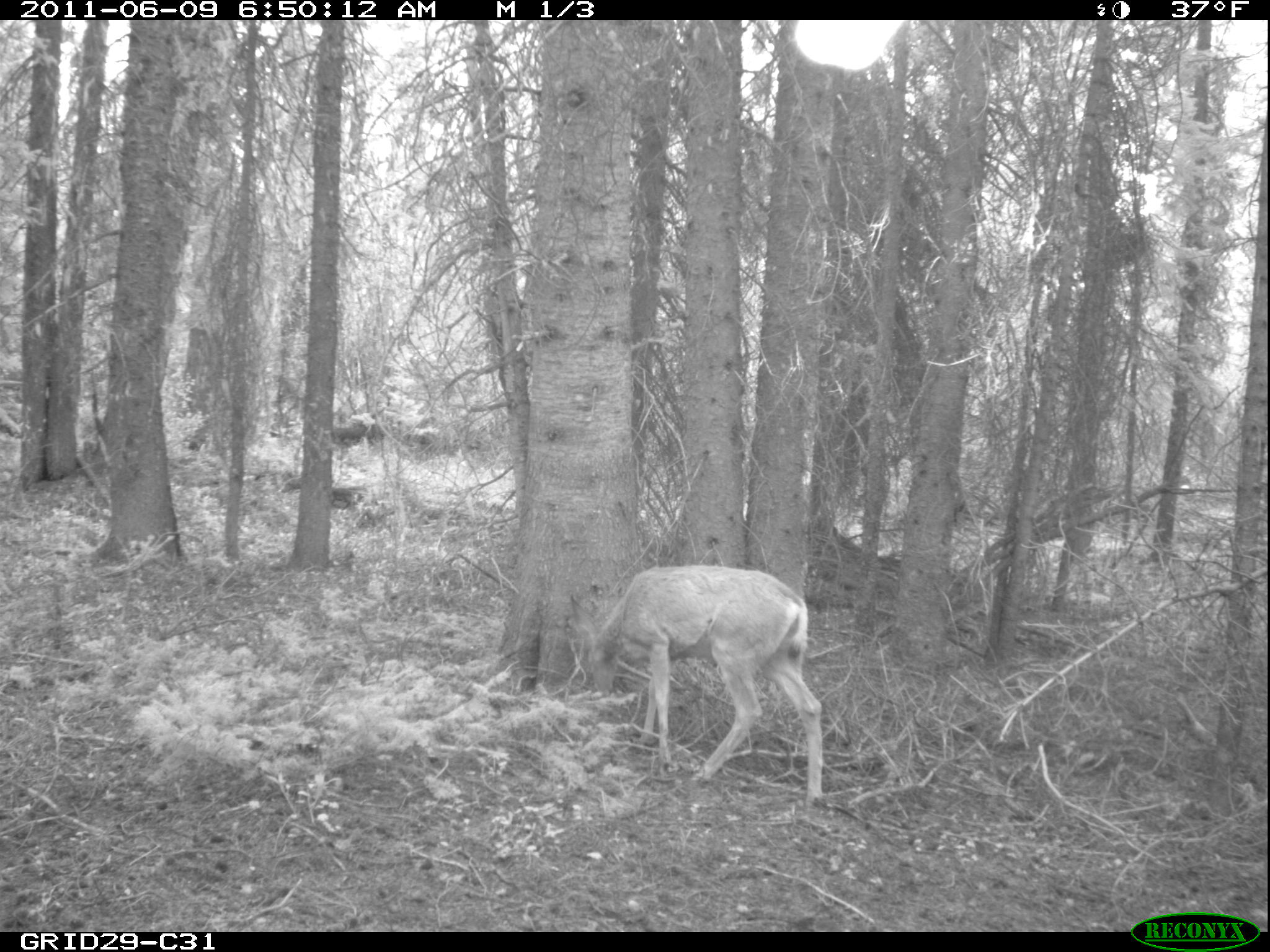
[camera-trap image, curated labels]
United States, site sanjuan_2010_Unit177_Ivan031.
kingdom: Animalia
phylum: Chordata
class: Mammalia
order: Artiodactyla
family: Cervidae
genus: Odocoileus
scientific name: Odocoileus hemionus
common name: mule deer